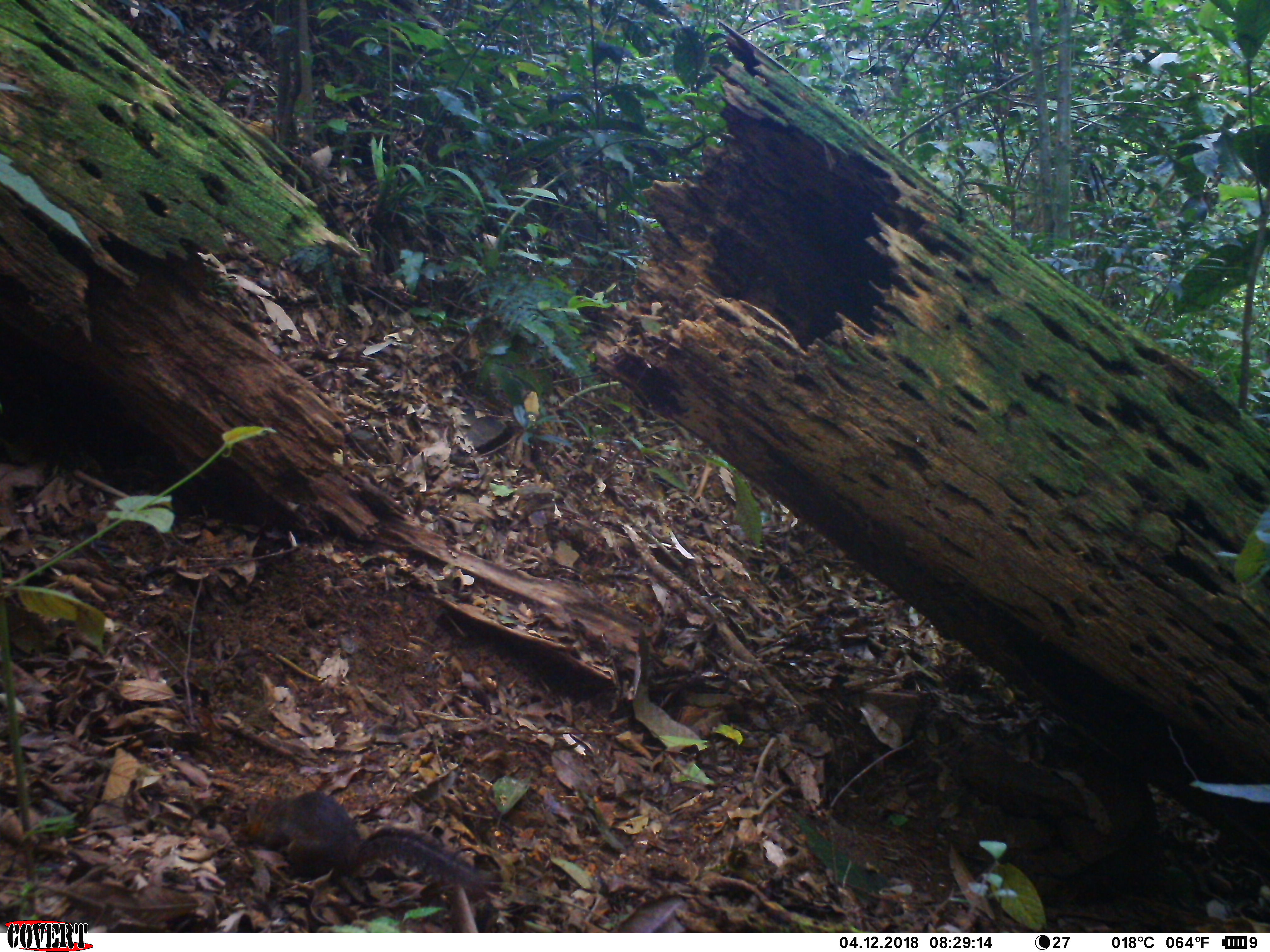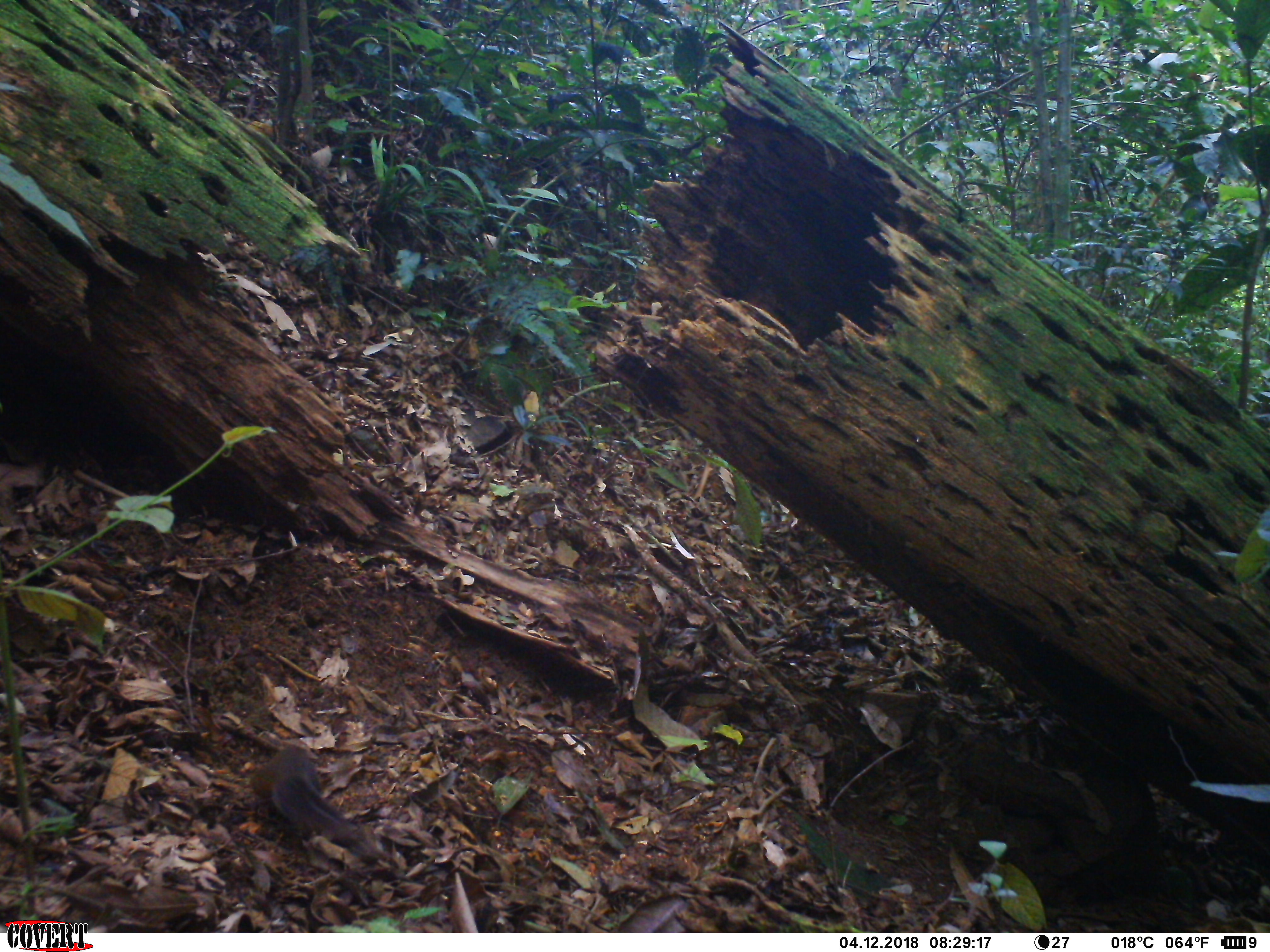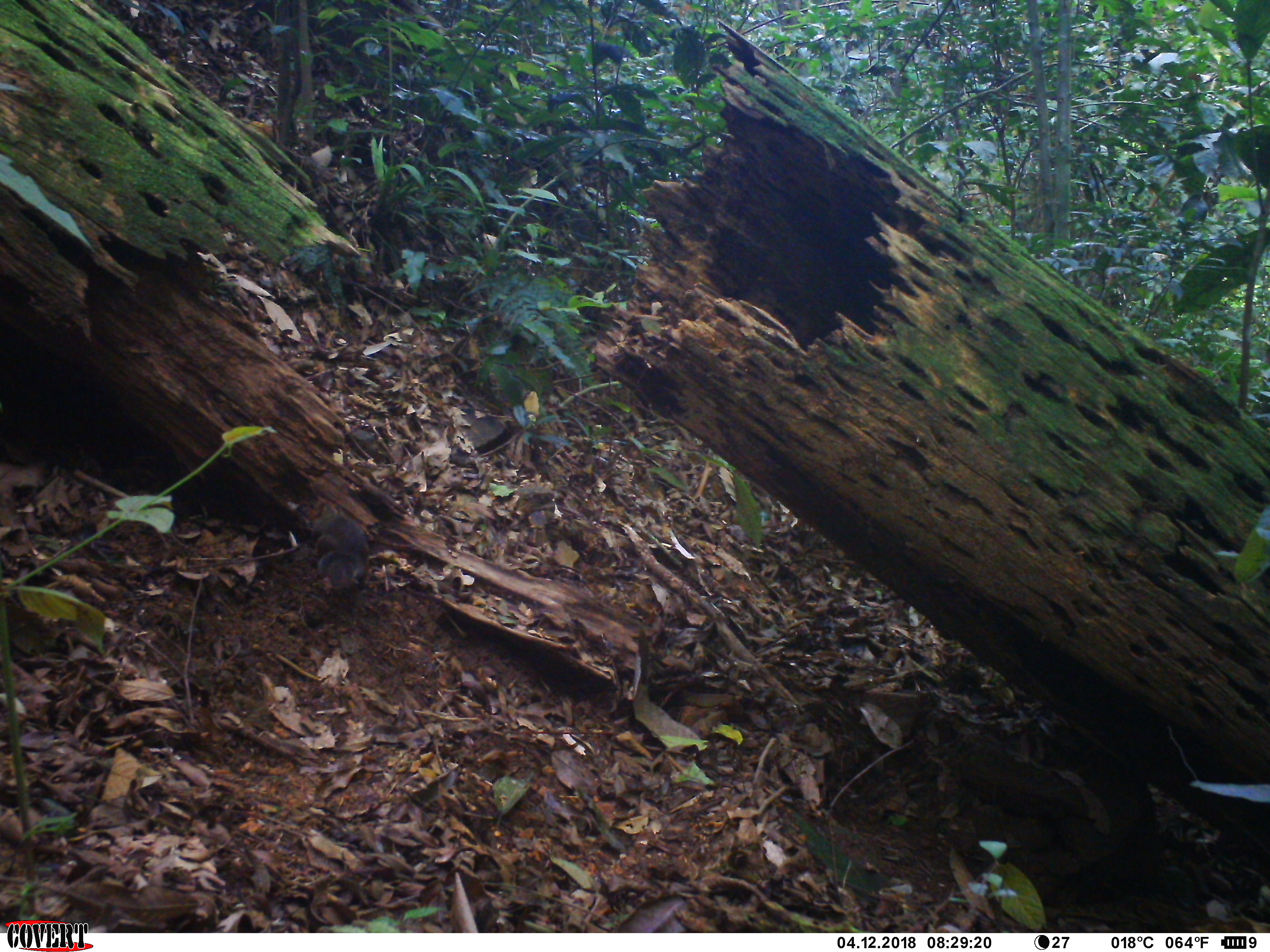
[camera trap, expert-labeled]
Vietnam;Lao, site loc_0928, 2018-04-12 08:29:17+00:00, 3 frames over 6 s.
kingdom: Animalia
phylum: Chordata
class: Mammalia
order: Rodentia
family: Sciuridae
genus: Dremomys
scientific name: Dremomys rufigenis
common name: red-cheeked squirrel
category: red cheeked squirrel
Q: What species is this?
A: Red cheeked squirrel (red-cheeked squirrel) (Dremomys rufigenis).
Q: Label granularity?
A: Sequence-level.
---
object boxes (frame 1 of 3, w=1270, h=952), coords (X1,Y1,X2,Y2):
red cheeked squirrel: (233,791,495,889)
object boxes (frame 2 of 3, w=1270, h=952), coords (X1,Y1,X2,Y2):
red cheeked squirrel: (249,742,380,864)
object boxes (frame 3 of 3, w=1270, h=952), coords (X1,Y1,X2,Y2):
red cheeked squirrel: (315,514,369,591)